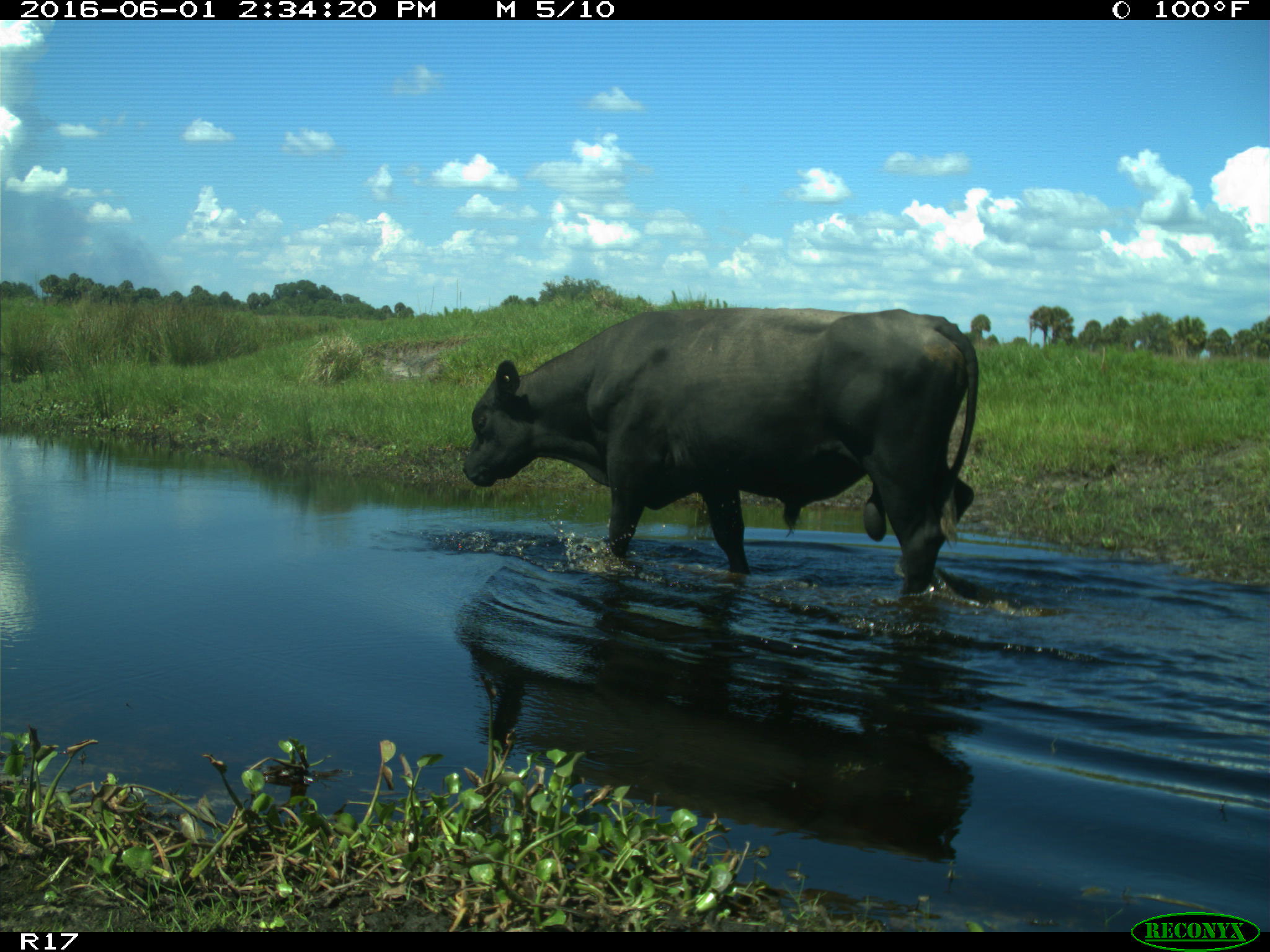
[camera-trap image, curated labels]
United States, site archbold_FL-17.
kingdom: Animalia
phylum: Chordata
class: Mammalia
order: Artiodactyla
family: Bovidae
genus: Bos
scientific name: Bos taurus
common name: domestic cow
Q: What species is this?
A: Bos taurus (domestic cow).